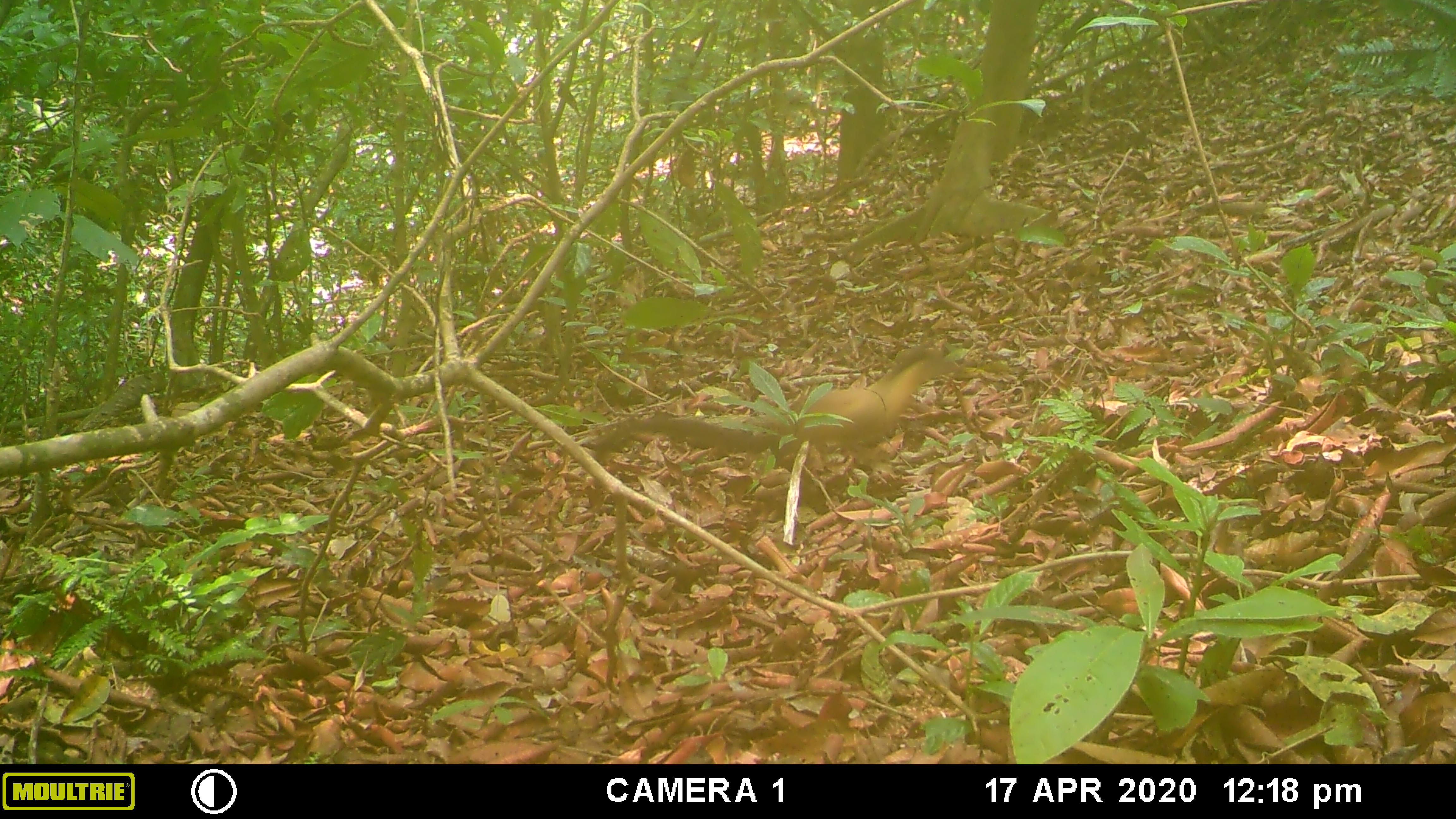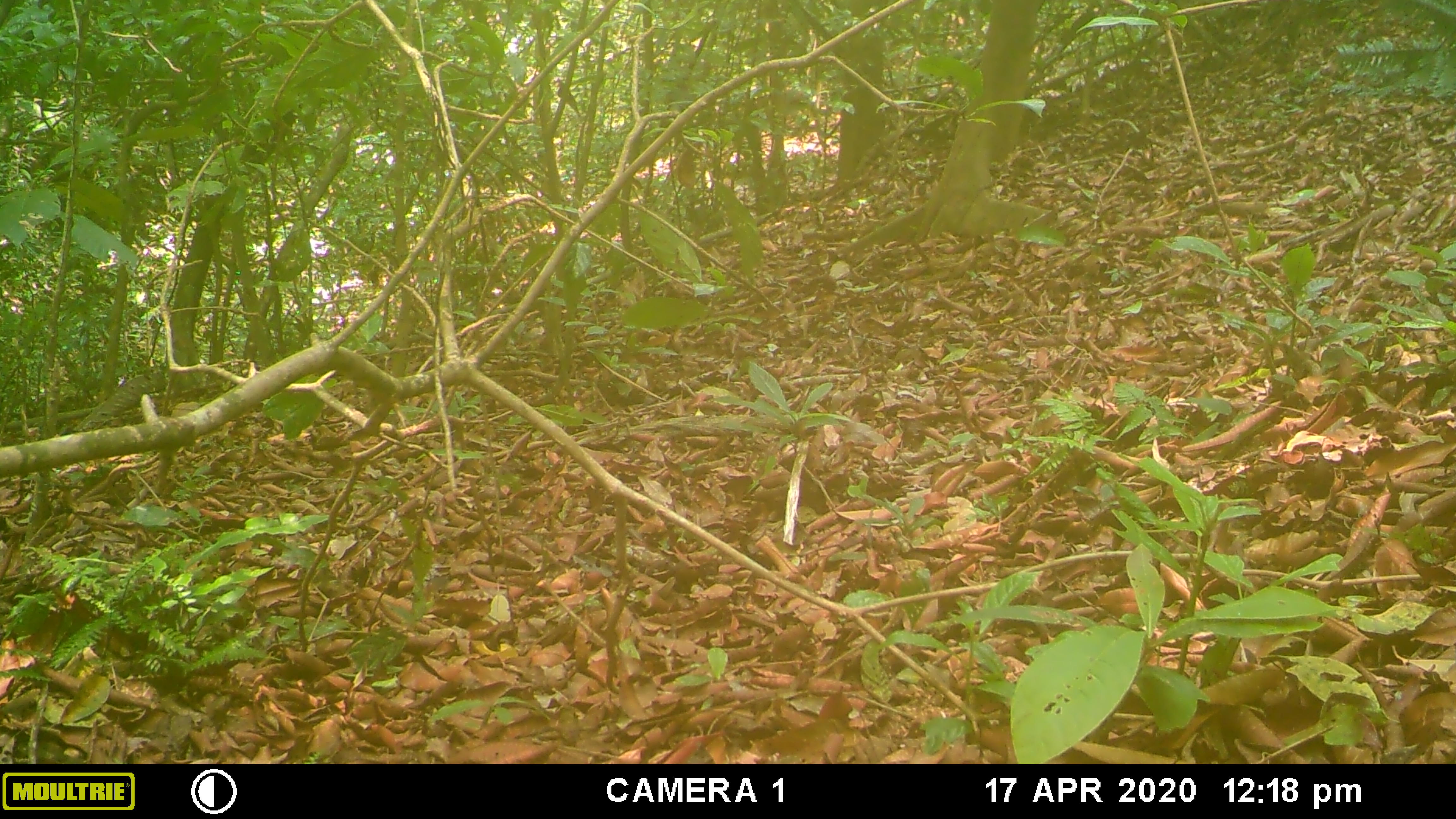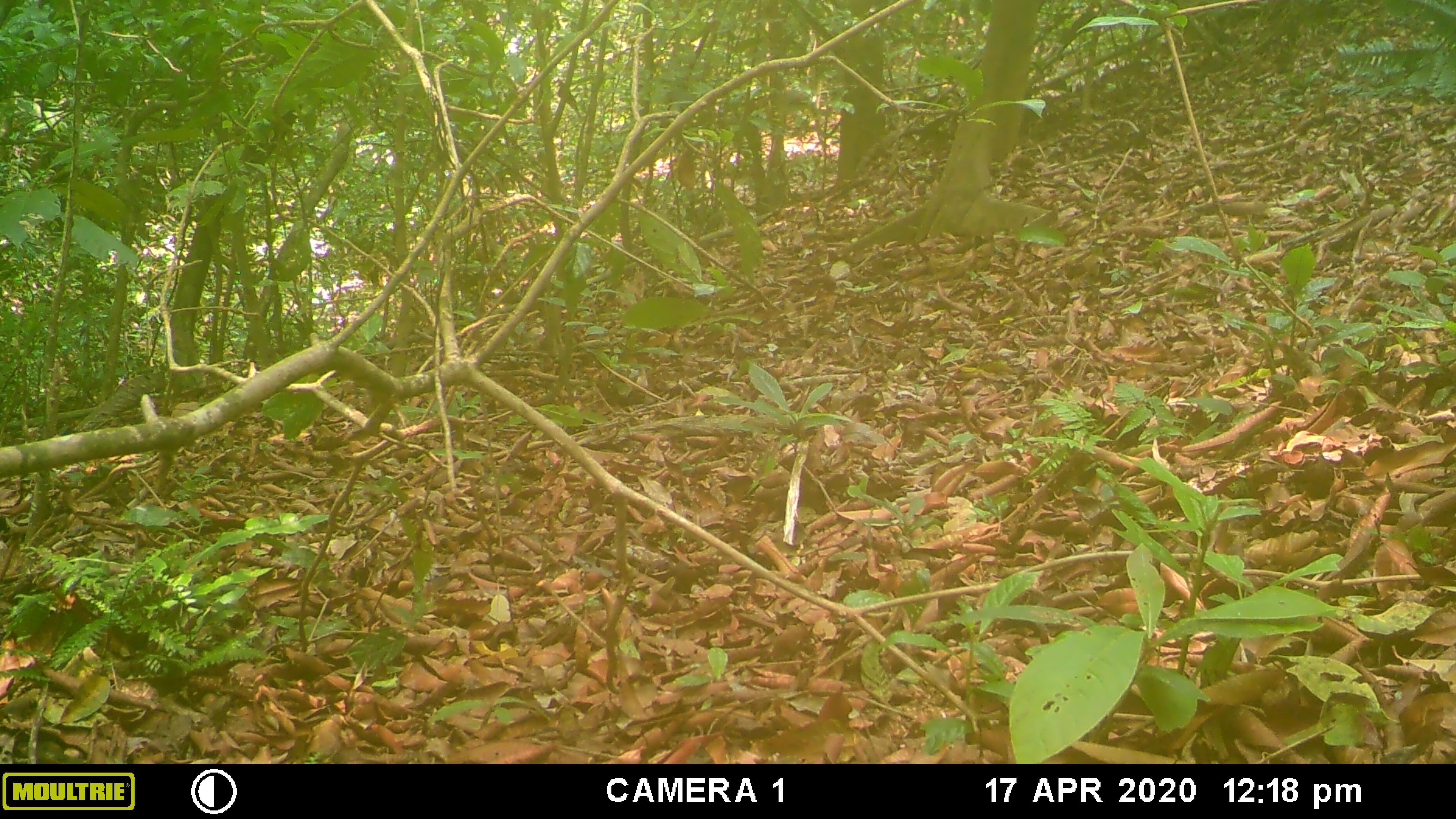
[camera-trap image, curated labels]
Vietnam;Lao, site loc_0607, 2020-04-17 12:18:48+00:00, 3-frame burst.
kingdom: Animalia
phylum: Chordata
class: Mammalia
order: Carnivora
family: Mustelidae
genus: Martes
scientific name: Martes flavigula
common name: yellow-throated marten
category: yellow throated marten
Yellow throated marten (yellow-throated marten) (Martes flavigula). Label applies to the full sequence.